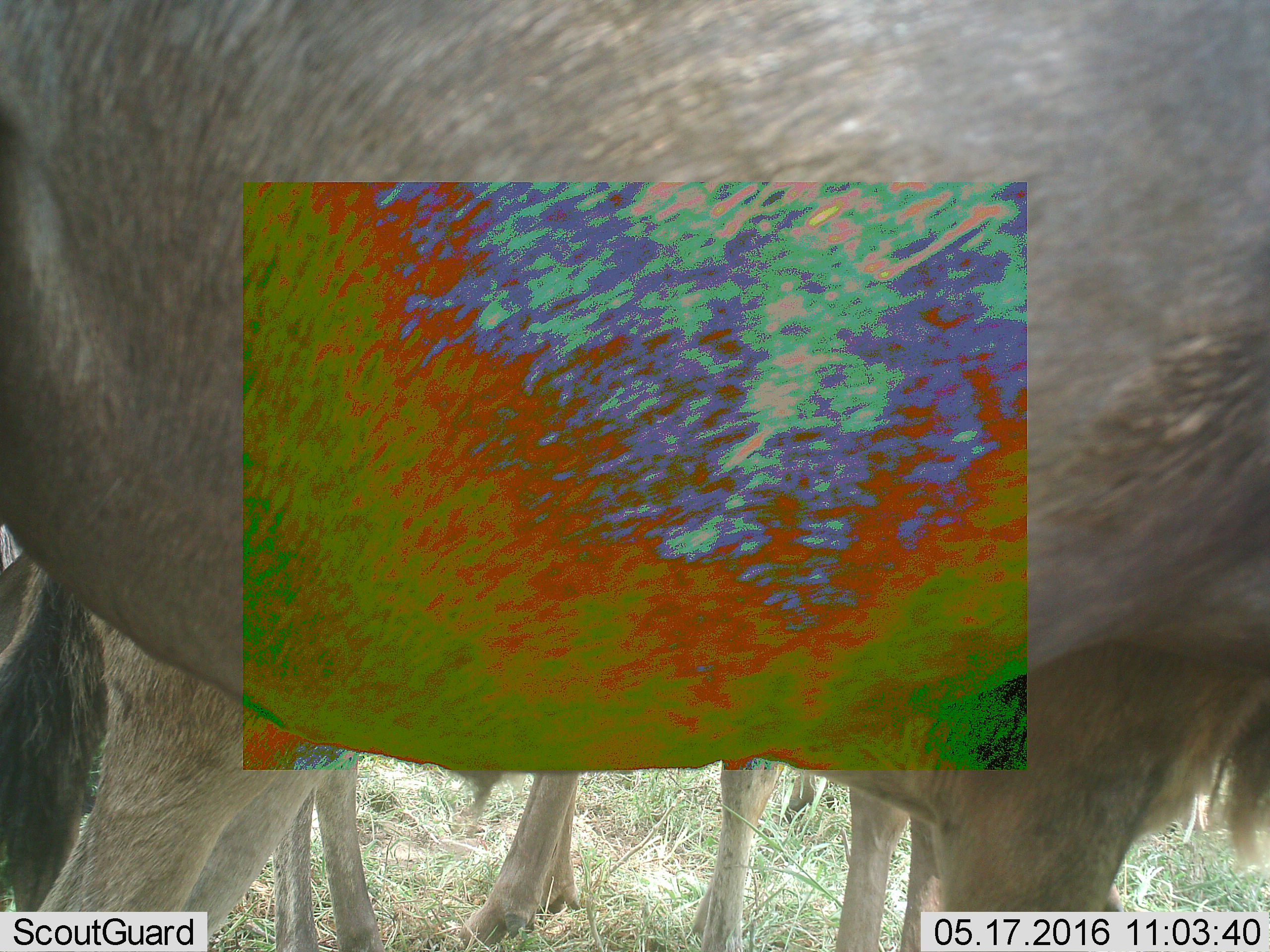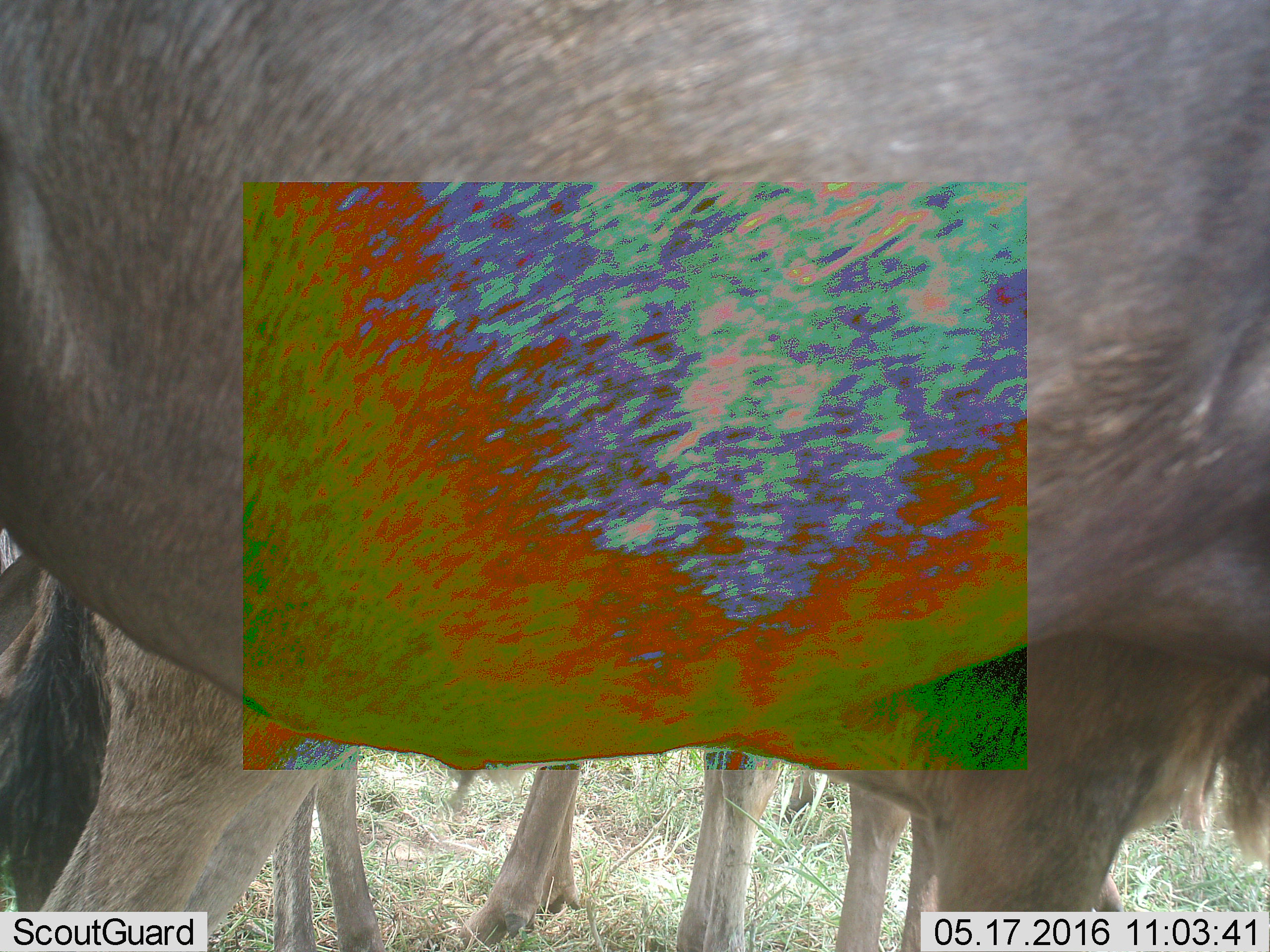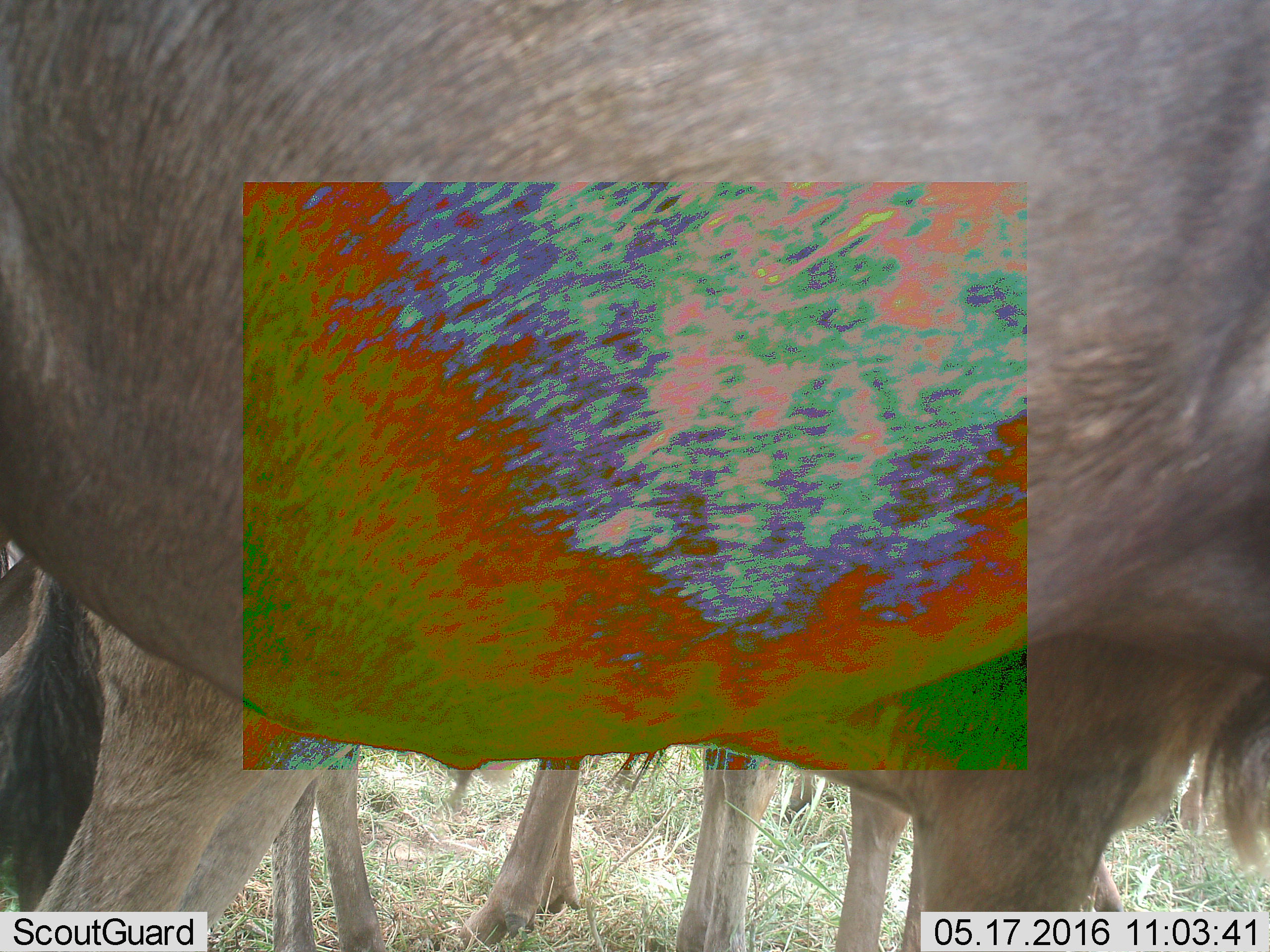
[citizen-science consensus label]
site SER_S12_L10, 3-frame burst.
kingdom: Animalia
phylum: Chordata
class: Mammalia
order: Artiodactyla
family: Bovidae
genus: Connochaetes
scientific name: Connochaetes taurinus taurinus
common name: blue wildebeest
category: wildebeestblue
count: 7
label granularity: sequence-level